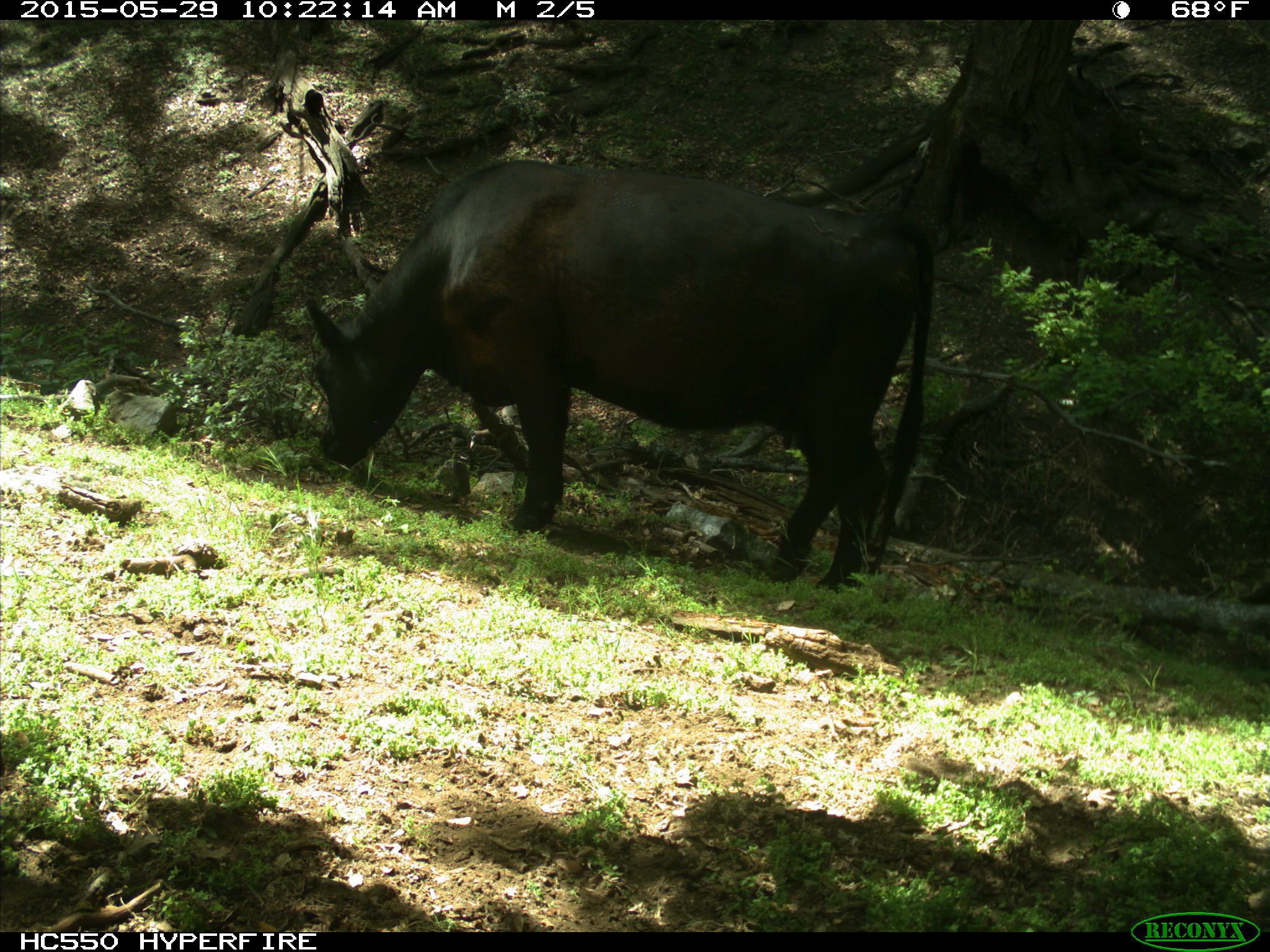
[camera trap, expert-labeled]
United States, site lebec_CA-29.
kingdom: Animalia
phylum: Chordata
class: Mammalia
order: Artiodactyla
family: Bovidae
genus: Bos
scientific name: Bos taurus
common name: domestic cow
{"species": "Bos taurus (domestic cow)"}